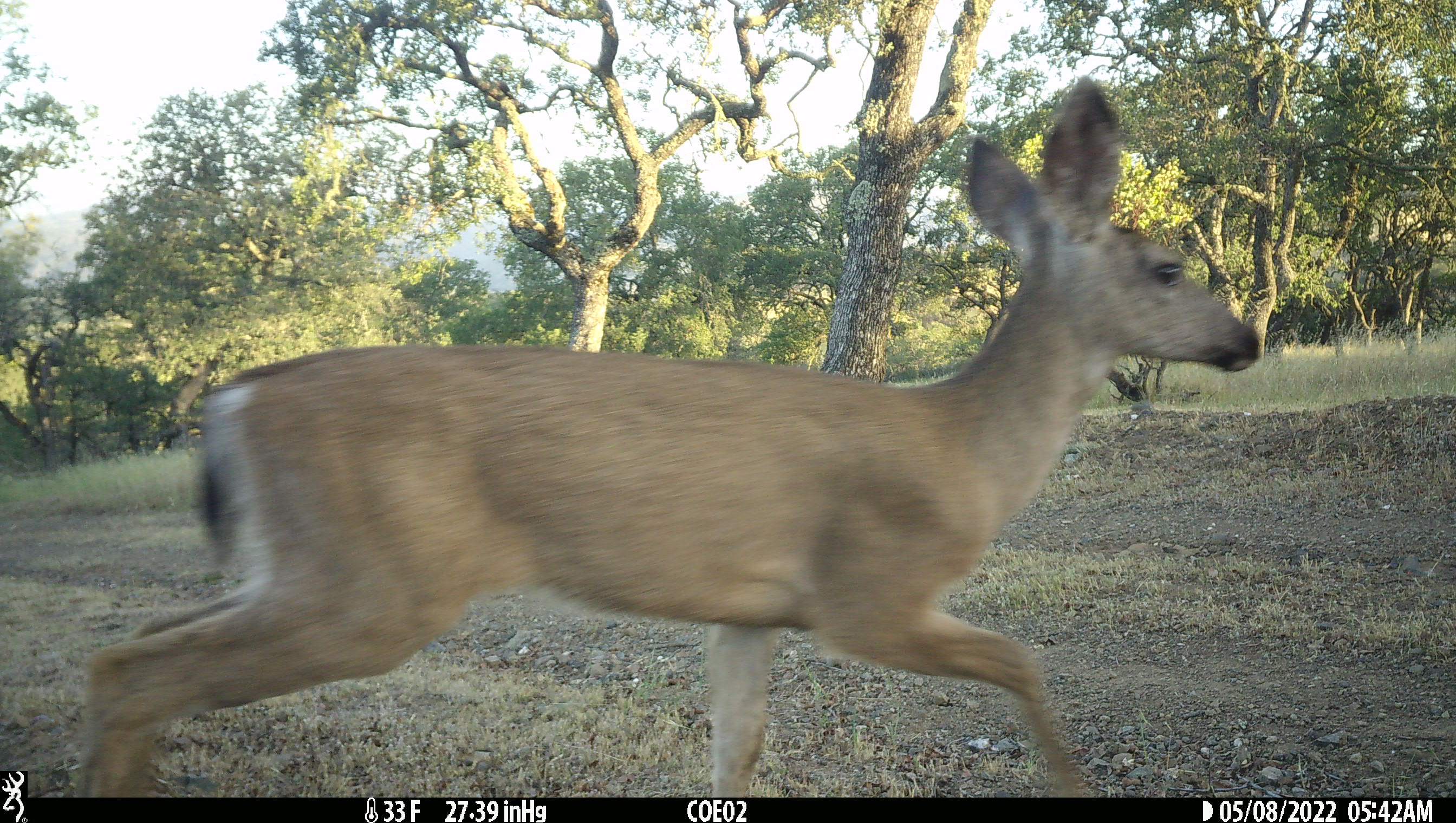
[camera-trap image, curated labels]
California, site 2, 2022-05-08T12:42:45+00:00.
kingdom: Animalia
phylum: Chordata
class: Mammalia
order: Artiodactyla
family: Cervidae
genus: Odocoileus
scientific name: Odocoileus hemionus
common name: mule deer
Mule deer (Odocoileus hemionus).